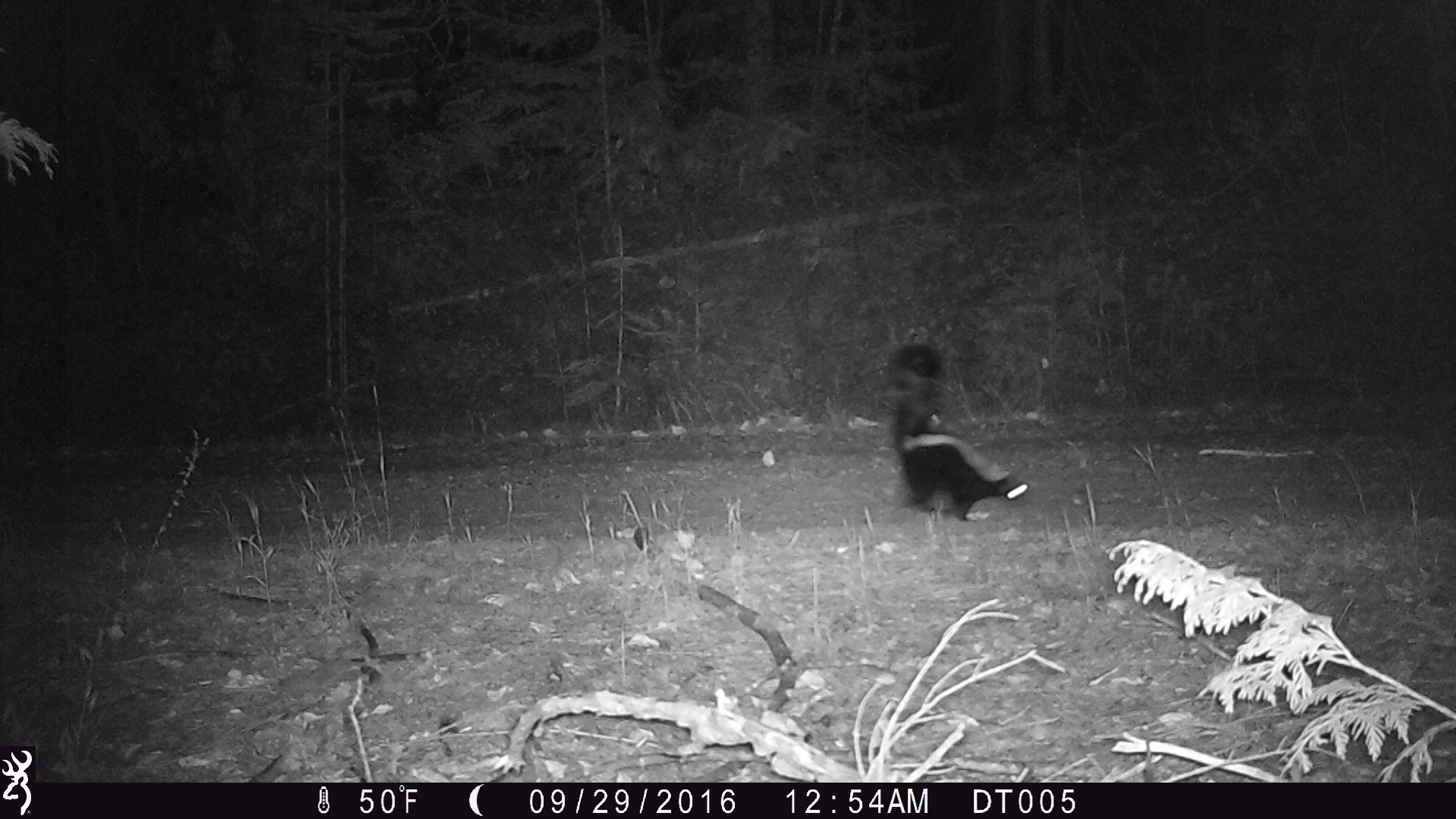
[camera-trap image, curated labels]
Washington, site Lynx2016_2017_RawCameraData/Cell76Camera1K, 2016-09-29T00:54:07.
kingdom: Animalia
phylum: Chordata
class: Mammalia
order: Carnivora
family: Mephitidae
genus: Mephitis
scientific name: Mephitis mephitis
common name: striped skunk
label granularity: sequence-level